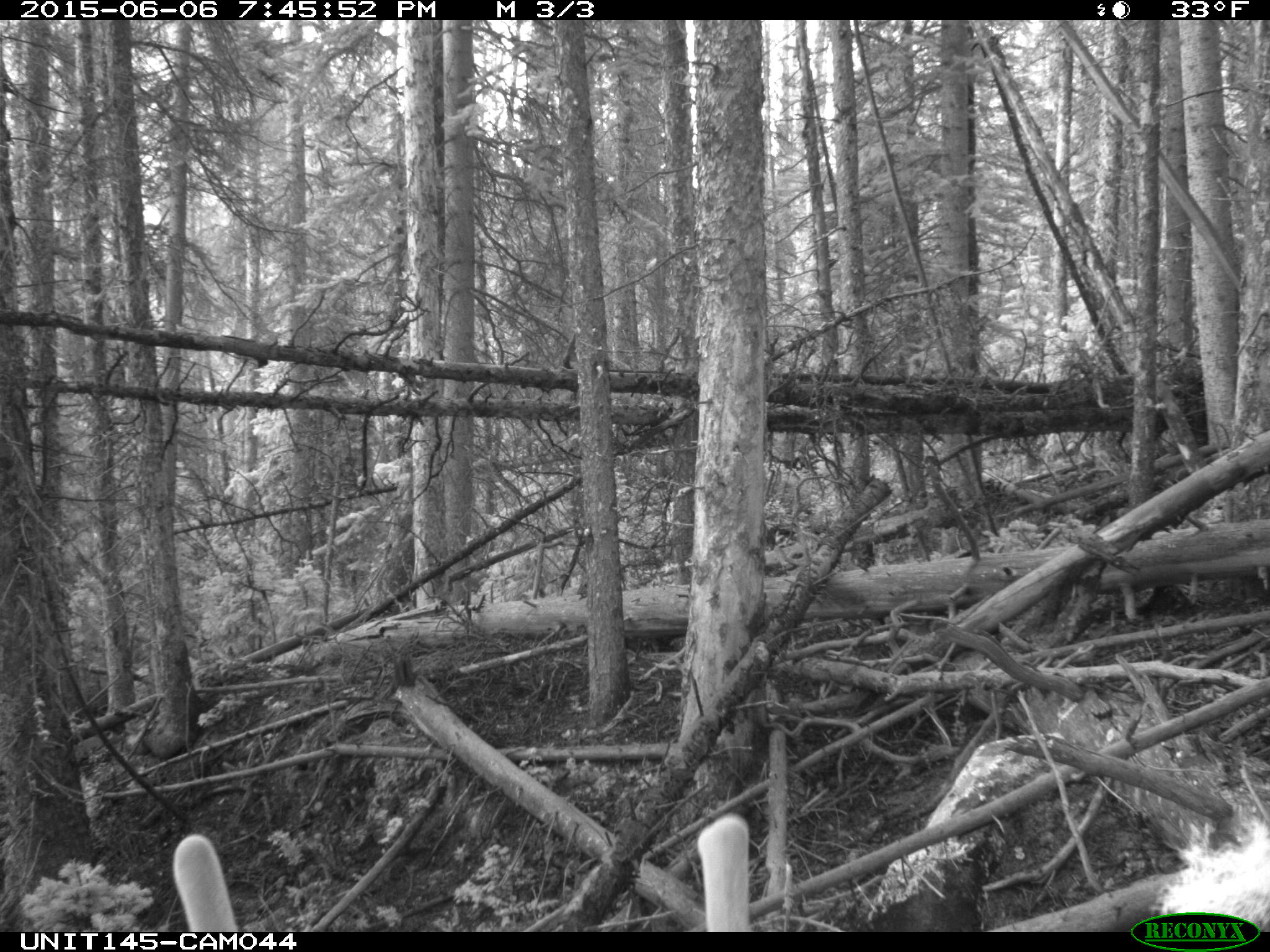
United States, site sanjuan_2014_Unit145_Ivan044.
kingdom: Animalia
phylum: Chordata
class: Mammalia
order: Artiodactyla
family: Cervidae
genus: Cervus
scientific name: Cervus elaphus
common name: red deer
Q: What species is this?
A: Cervus elaphus (red deer).